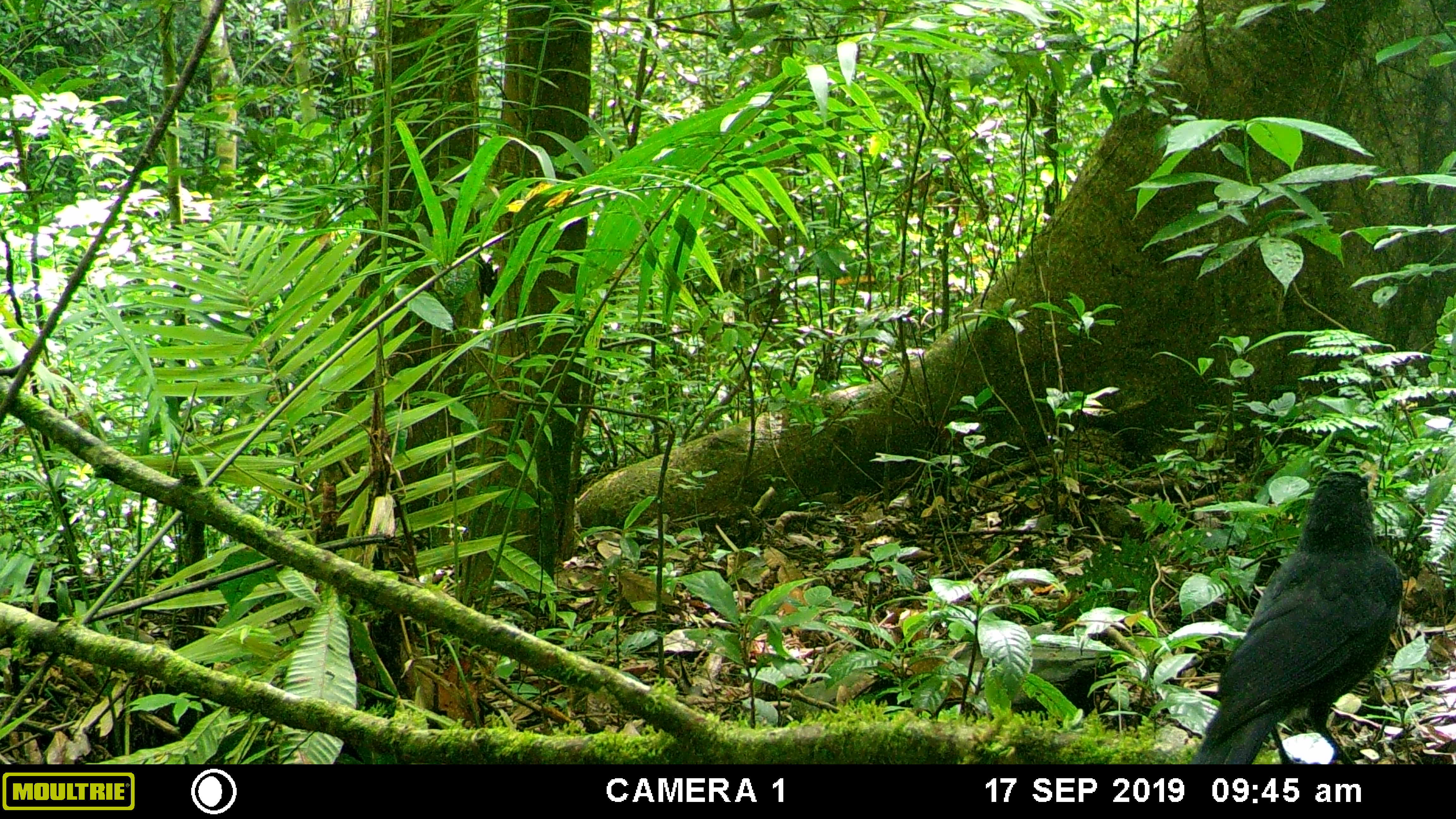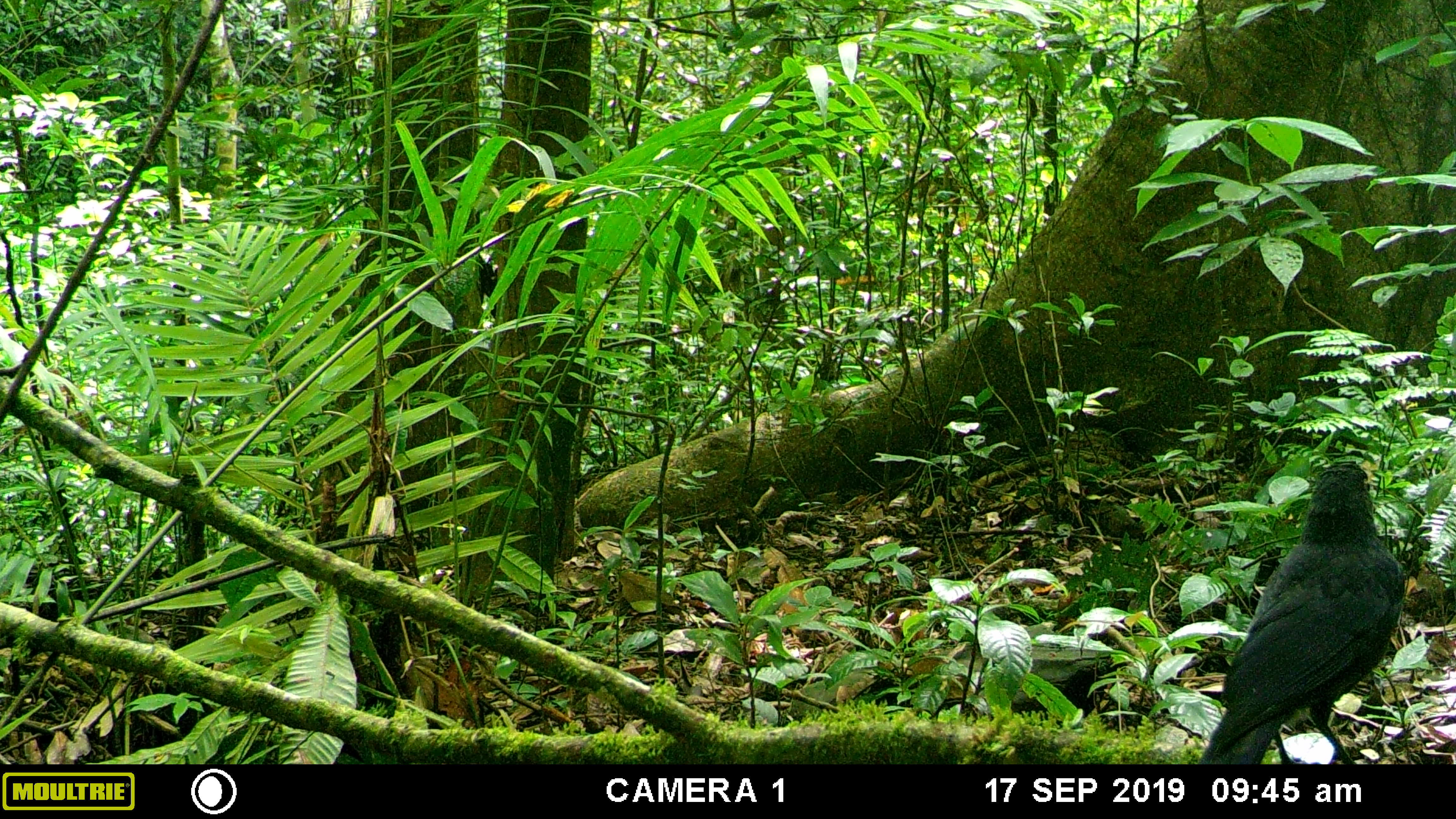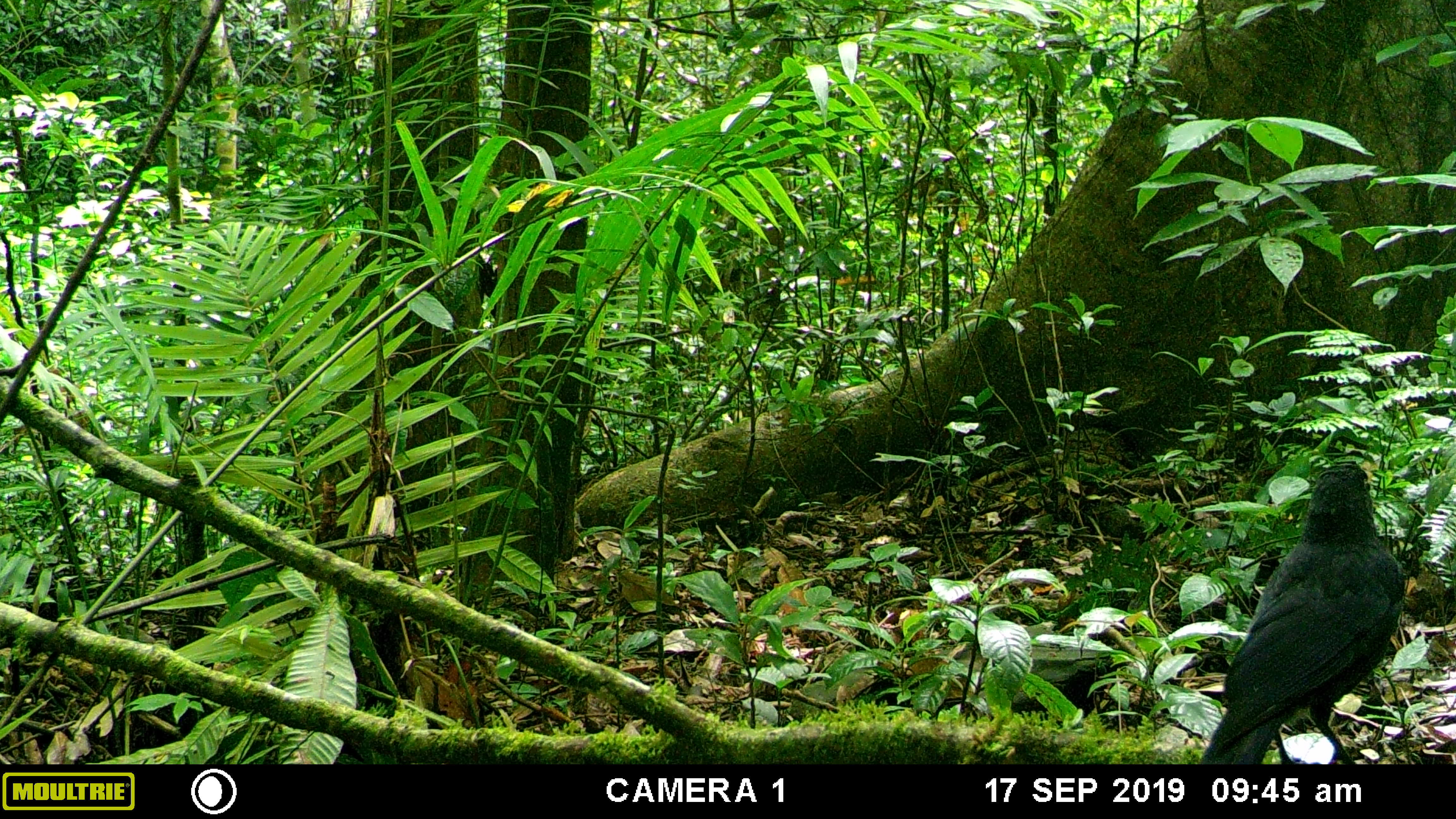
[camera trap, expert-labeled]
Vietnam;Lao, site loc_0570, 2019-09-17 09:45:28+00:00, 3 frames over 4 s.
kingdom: Animalia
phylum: Chordata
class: Aves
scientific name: Aves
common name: bird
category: unidentified bird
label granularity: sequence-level